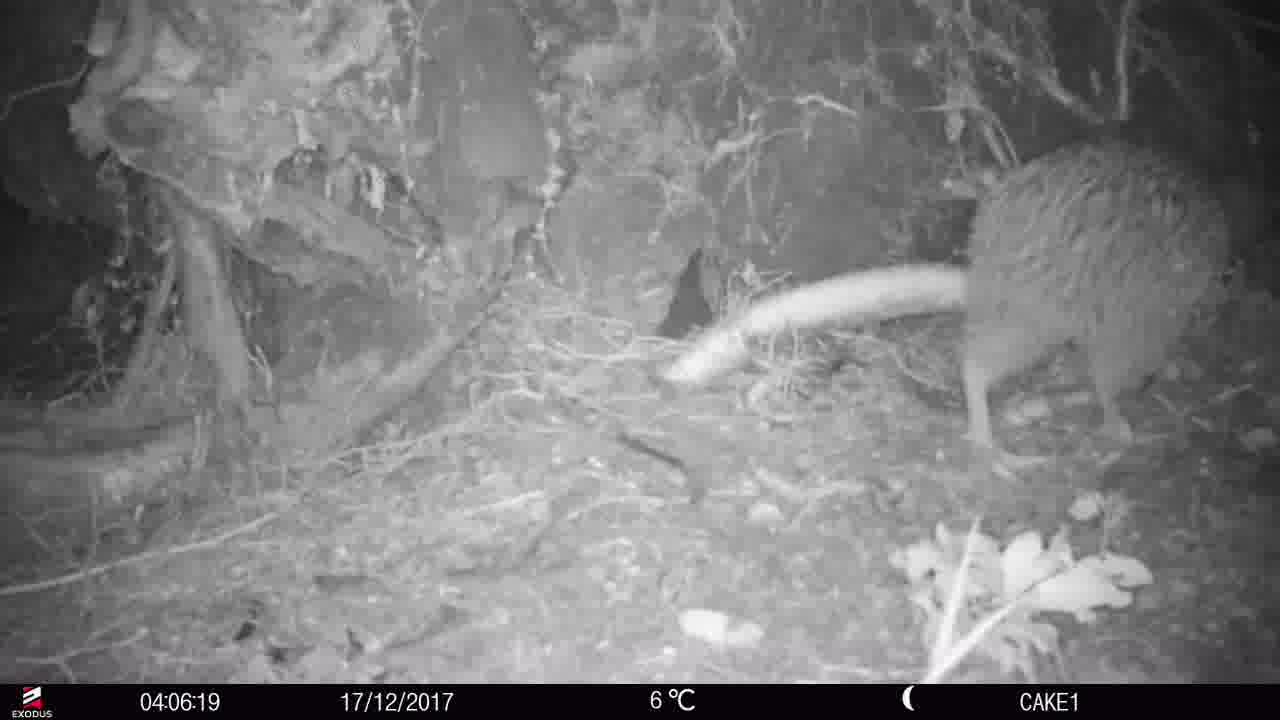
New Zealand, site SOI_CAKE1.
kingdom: Animalia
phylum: Chordata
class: Aves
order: Apterygiformes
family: Apterygidae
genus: Apteryx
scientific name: Apteryx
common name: kiwi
Kiwi (Apteryx).